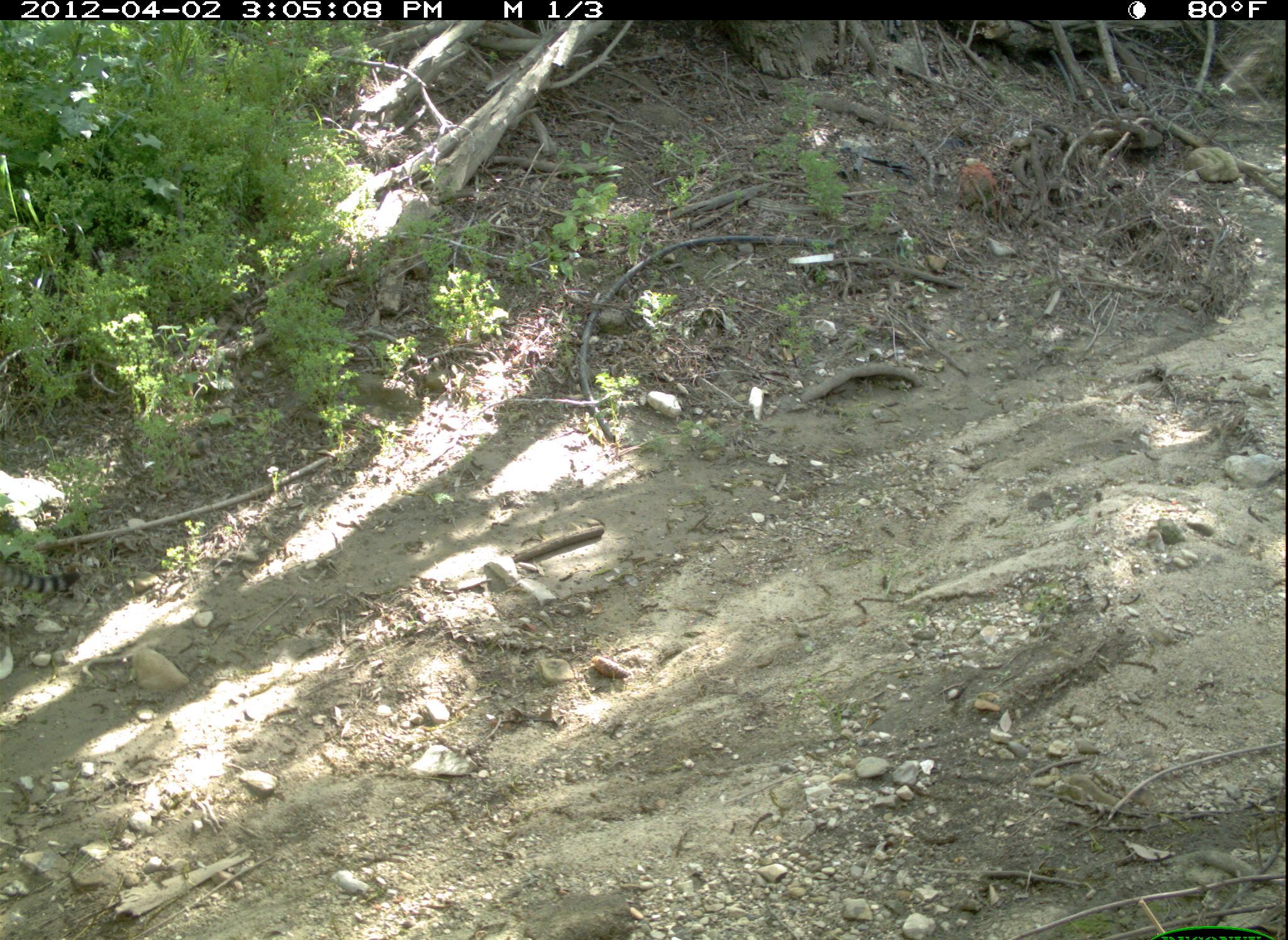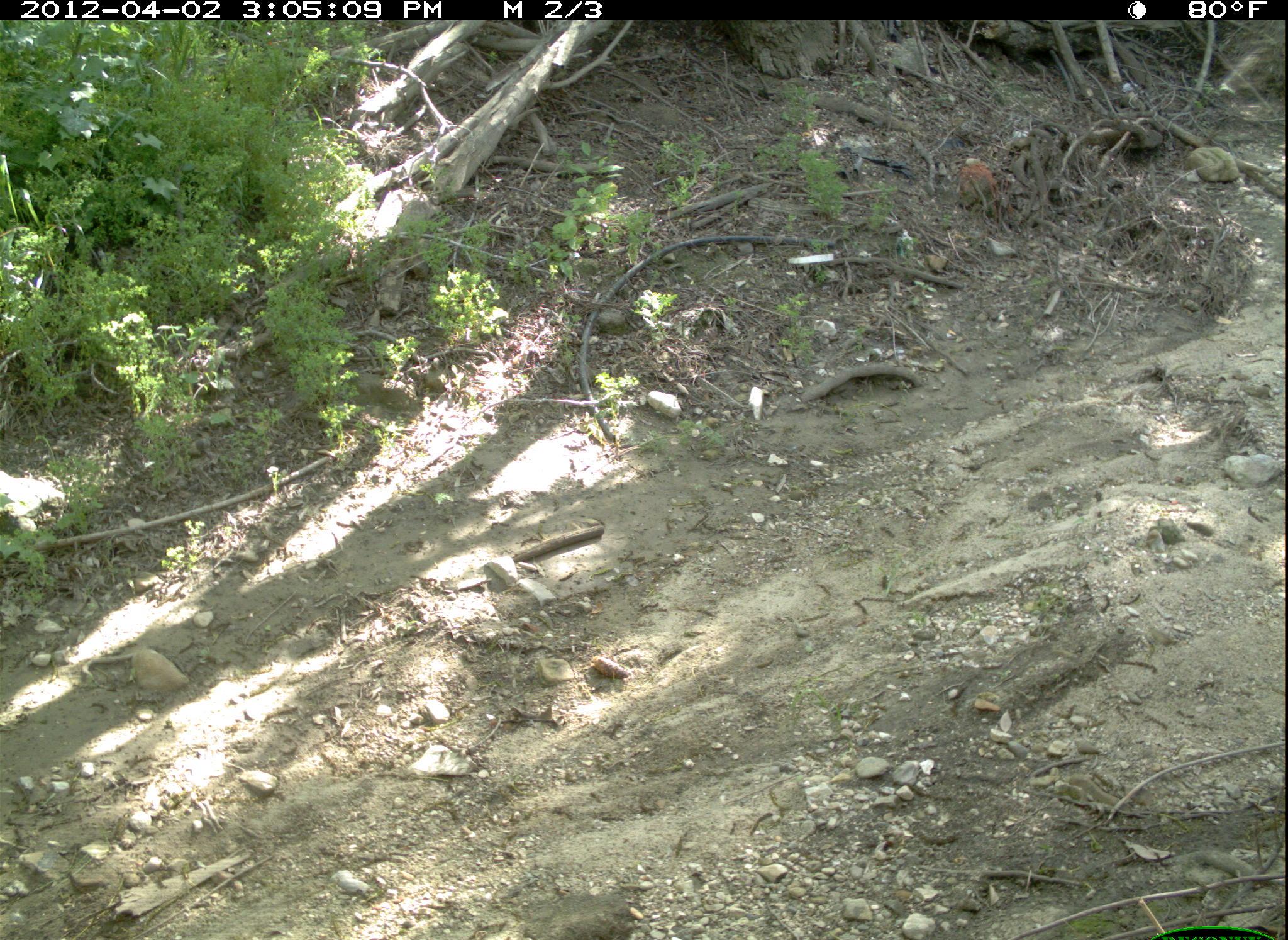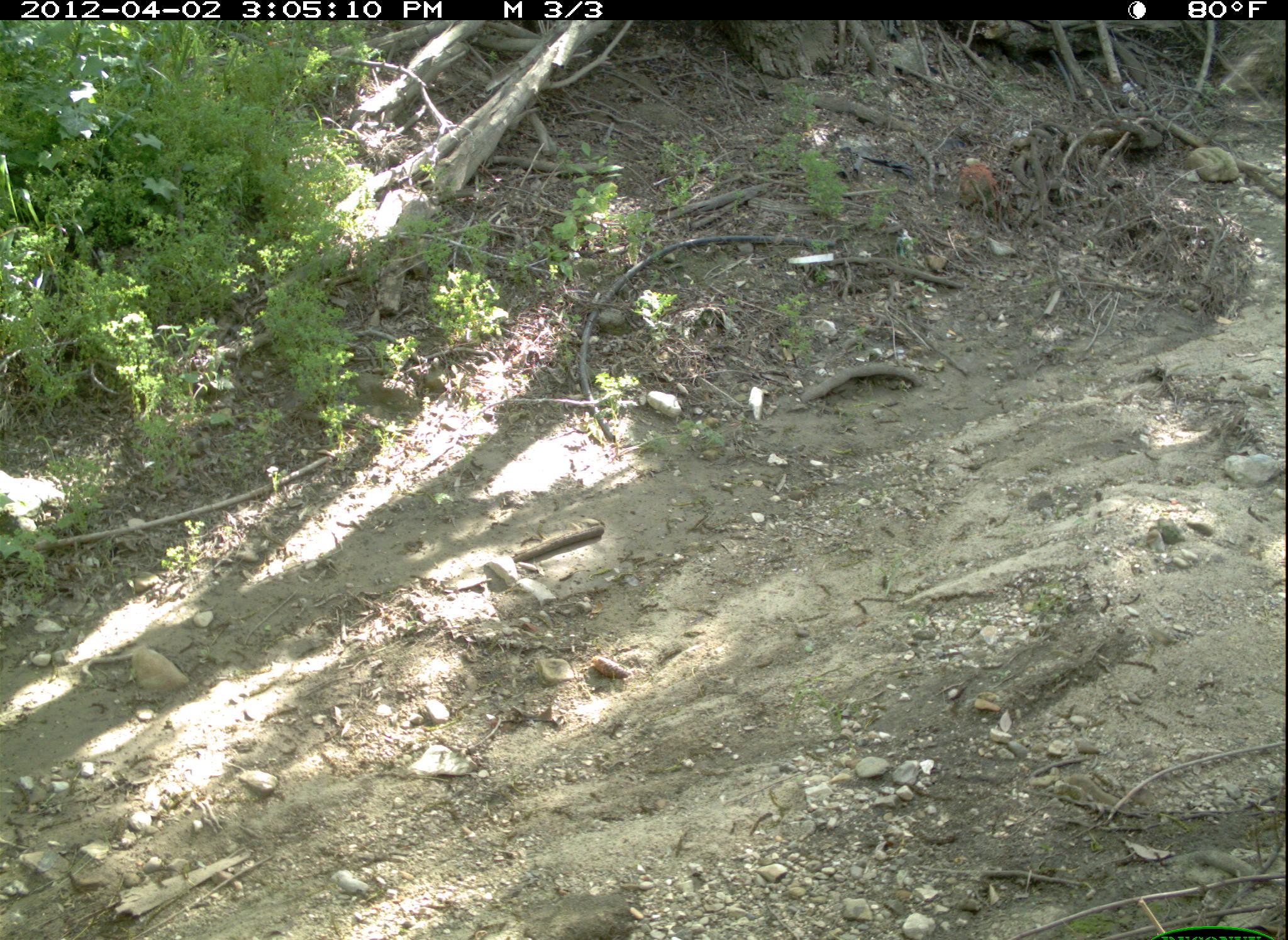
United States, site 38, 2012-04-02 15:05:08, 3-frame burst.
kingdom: Animalia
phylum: Chordata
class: Mammalia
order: Carnivora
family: Felidae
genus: Felis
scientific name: Felis catus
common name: cat